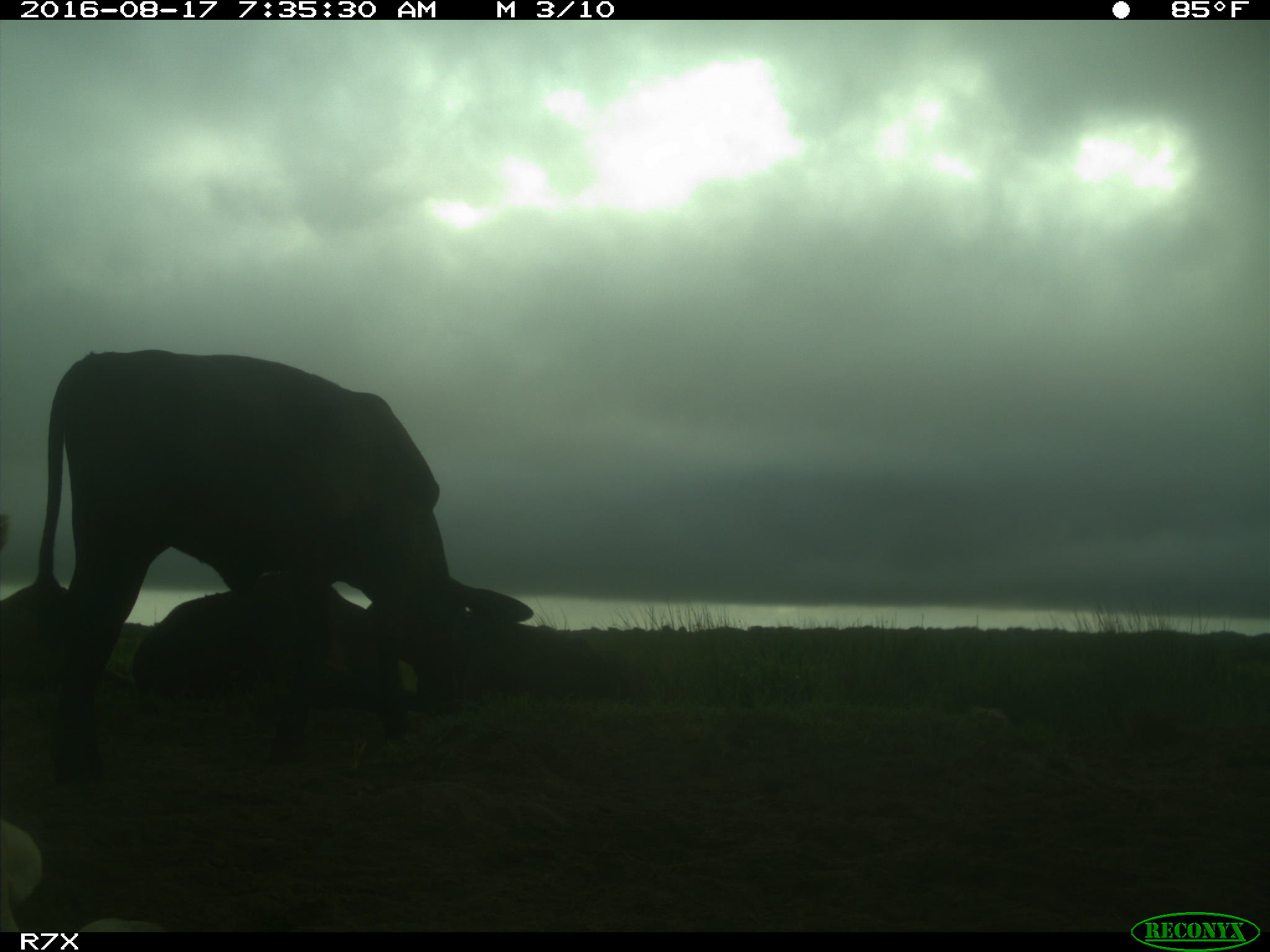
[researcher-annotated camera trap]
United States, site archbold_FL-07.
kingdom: Animalia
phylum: Chordata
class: Mammalia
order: Artiodactyla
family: Bovidae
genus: Bos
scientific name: Bos taurus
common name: domestic cow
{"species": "Bos taurus (domestic cow)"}